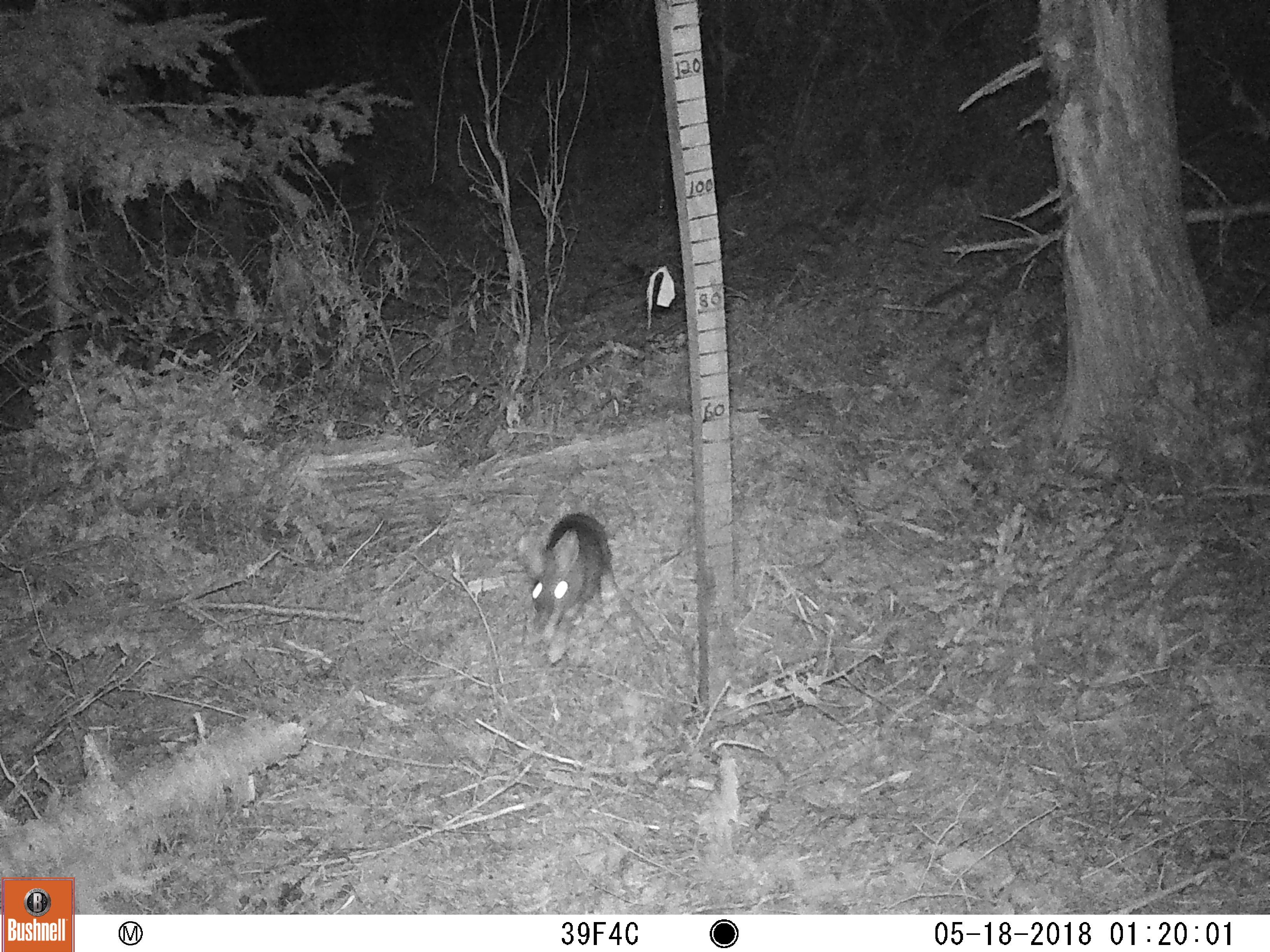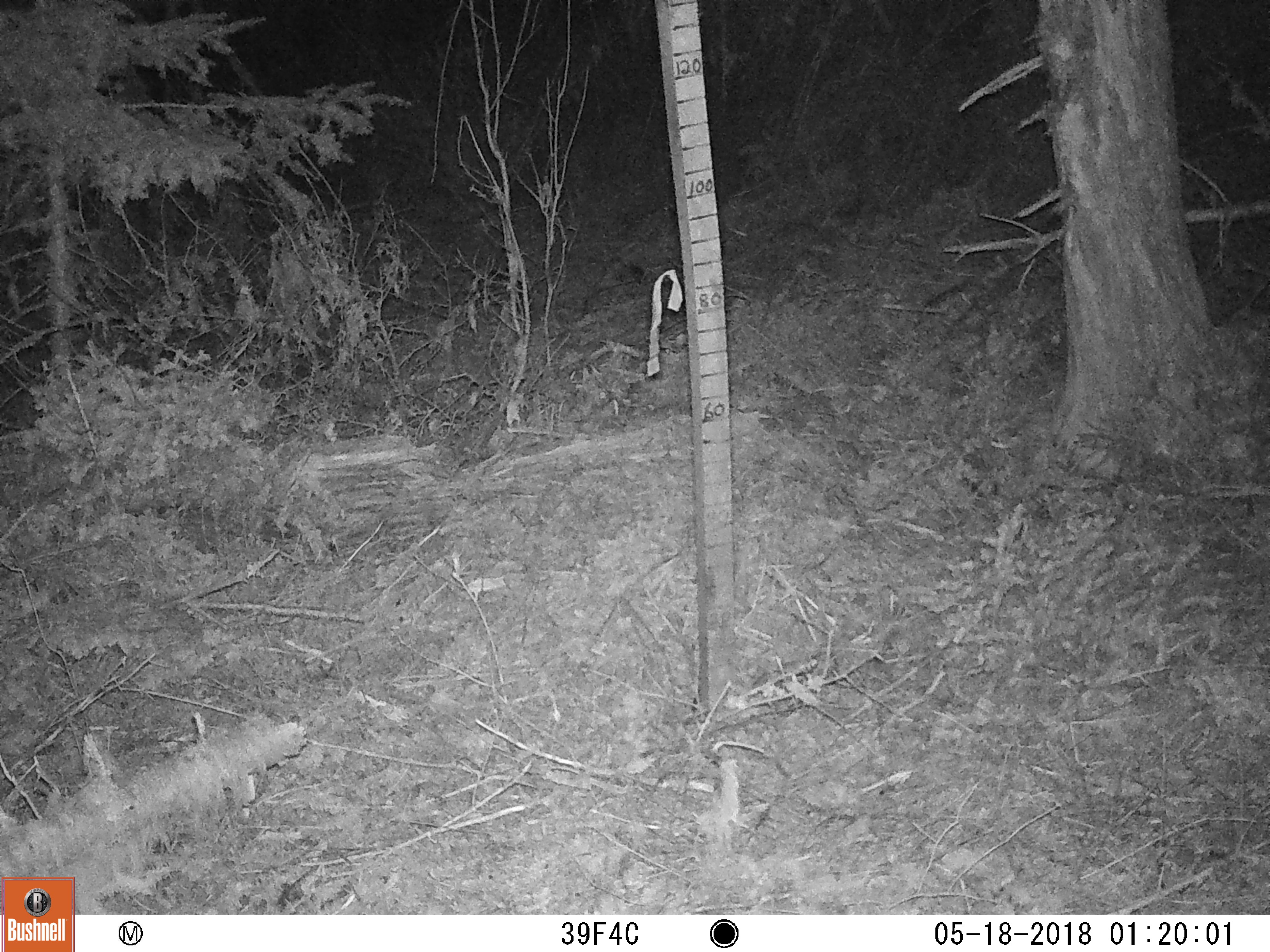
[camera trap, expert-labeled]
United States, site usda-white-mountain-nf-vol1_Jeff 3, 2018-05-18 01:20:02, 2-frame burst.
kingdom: Animalia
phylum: Chordata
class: Mammalia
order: Lagomorpha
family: Leporidae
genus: Lepus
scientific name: Lepus americanus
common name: snowshoe hare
Snowshoe hare (Lepus americanus).